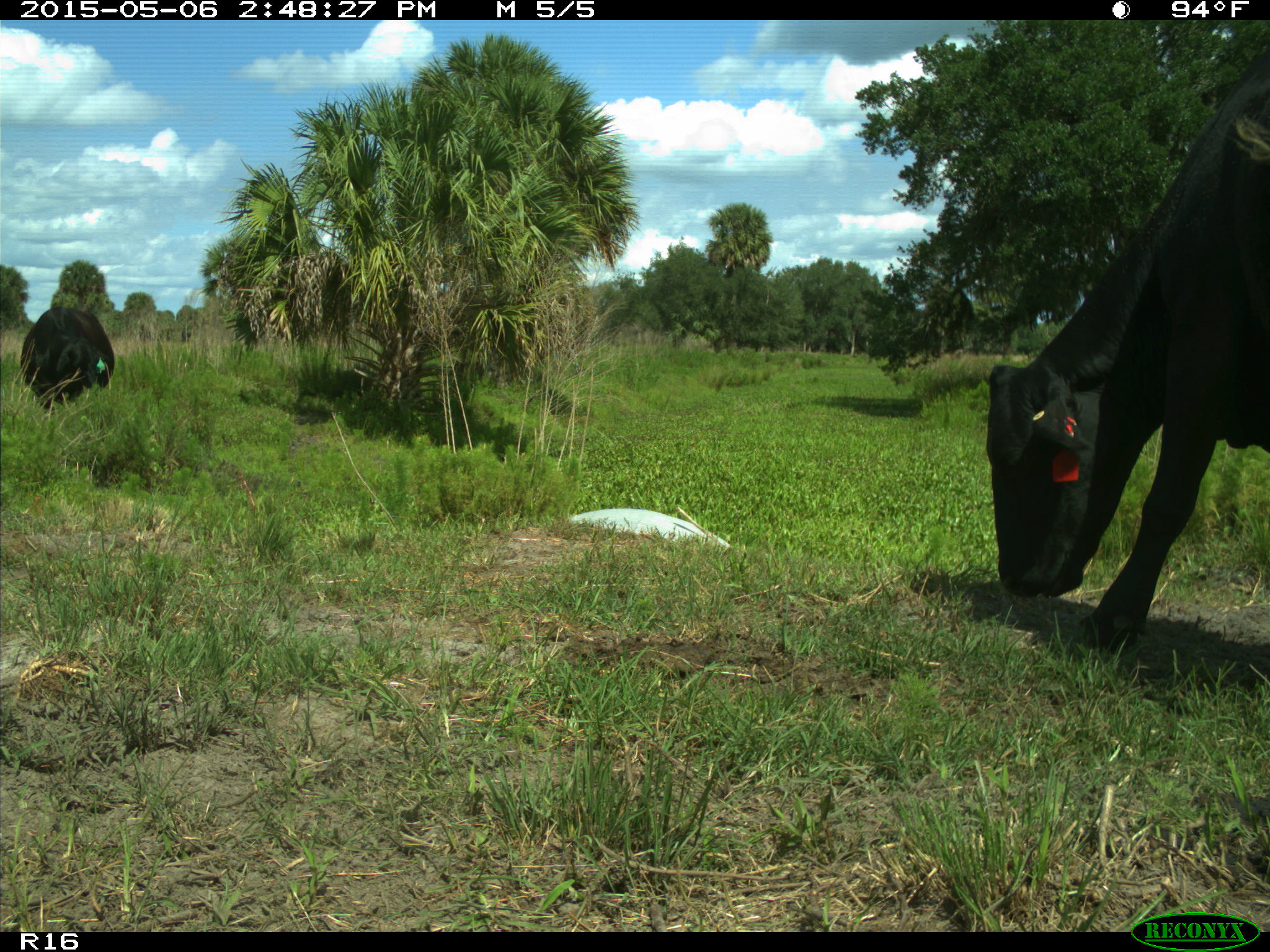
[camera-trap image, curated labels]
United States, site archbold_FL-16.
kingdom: Animalia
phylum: Chordata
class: Mammalia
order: Artiodactyla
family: Bovidae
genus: Bos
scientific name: Bos taurus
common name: domestic cow